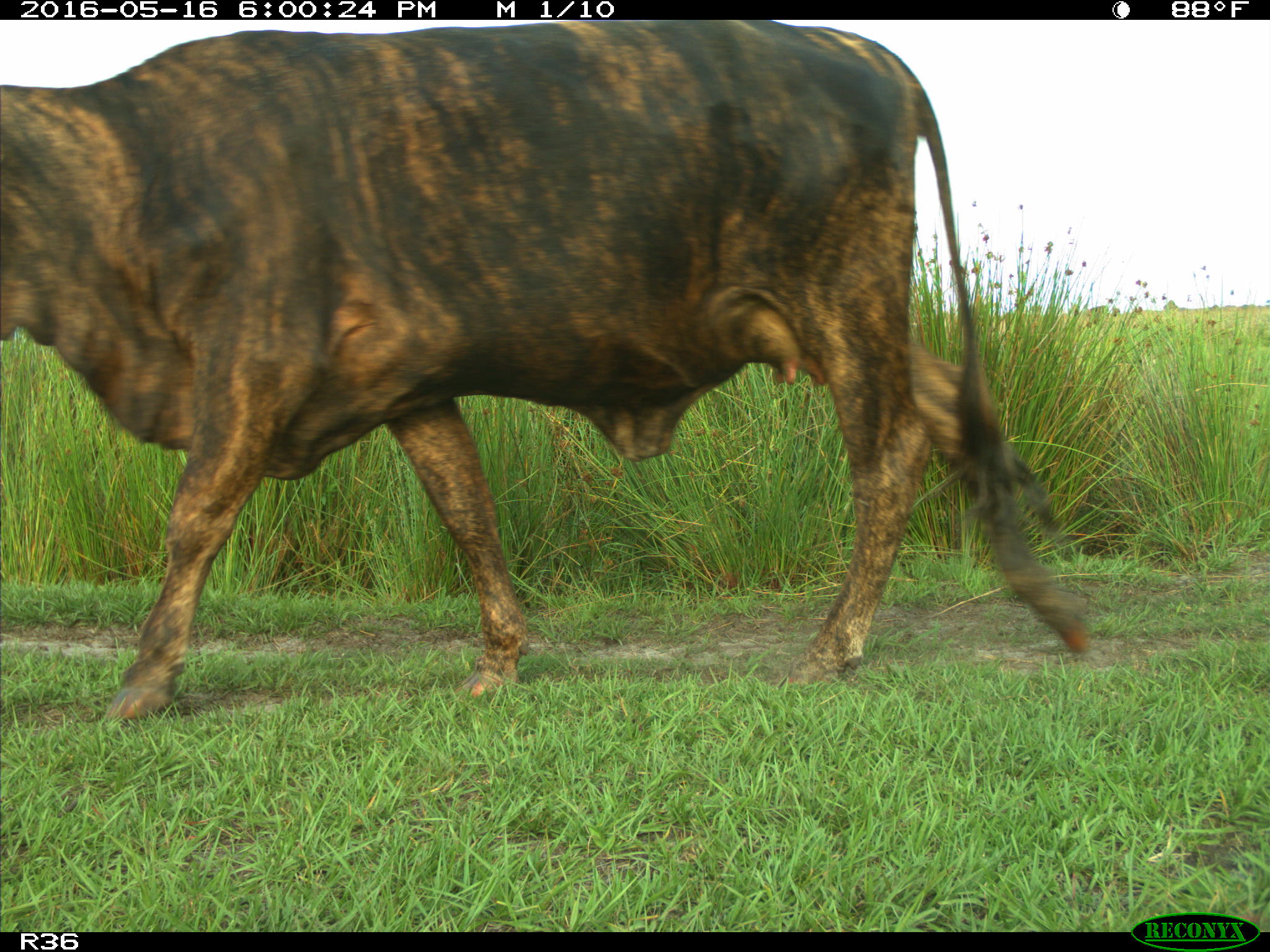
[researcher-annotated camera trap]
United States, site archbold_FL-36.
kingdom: Animalia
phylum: Chordata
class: Mammalia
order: Artiodactyla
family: Bovidae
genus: Bos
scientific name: Bos taurus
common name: domestic cow